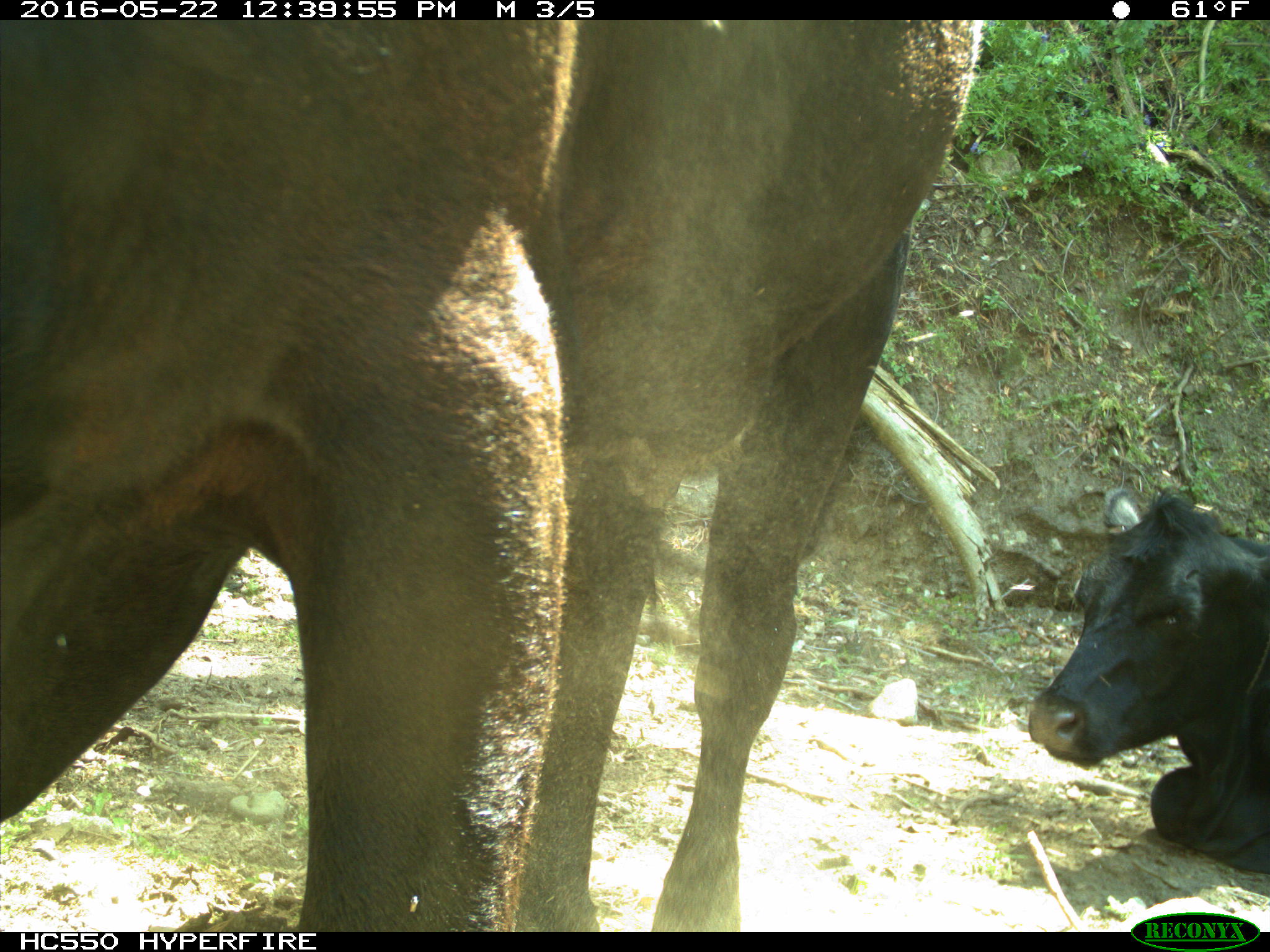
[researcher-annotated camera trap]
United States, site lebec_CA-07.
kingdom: Animalia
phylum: Chordata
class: Mammalia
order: Artiodactyla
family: Bovidae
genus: Bos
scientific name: Bos taurus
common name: domestic cow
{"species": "Bos taurus (domestic cow)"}